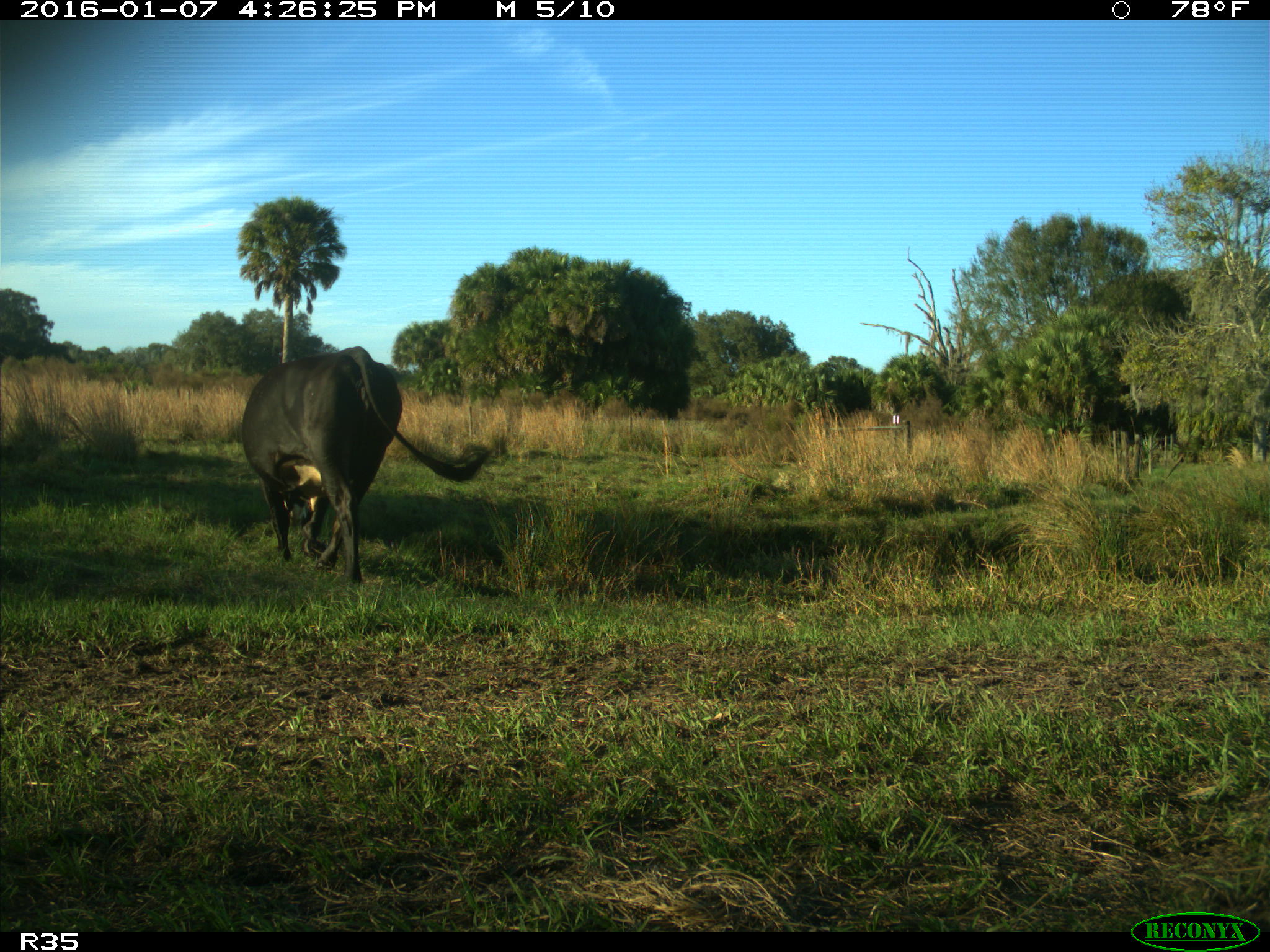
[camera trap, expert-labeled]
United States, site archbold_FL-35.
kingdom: Animalia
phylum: Chordata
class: Mammalia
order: Artiodactyla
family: Bovidae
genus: Bos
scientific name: Bos taurus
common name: domestic cow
Bos taurus (domestic cow).